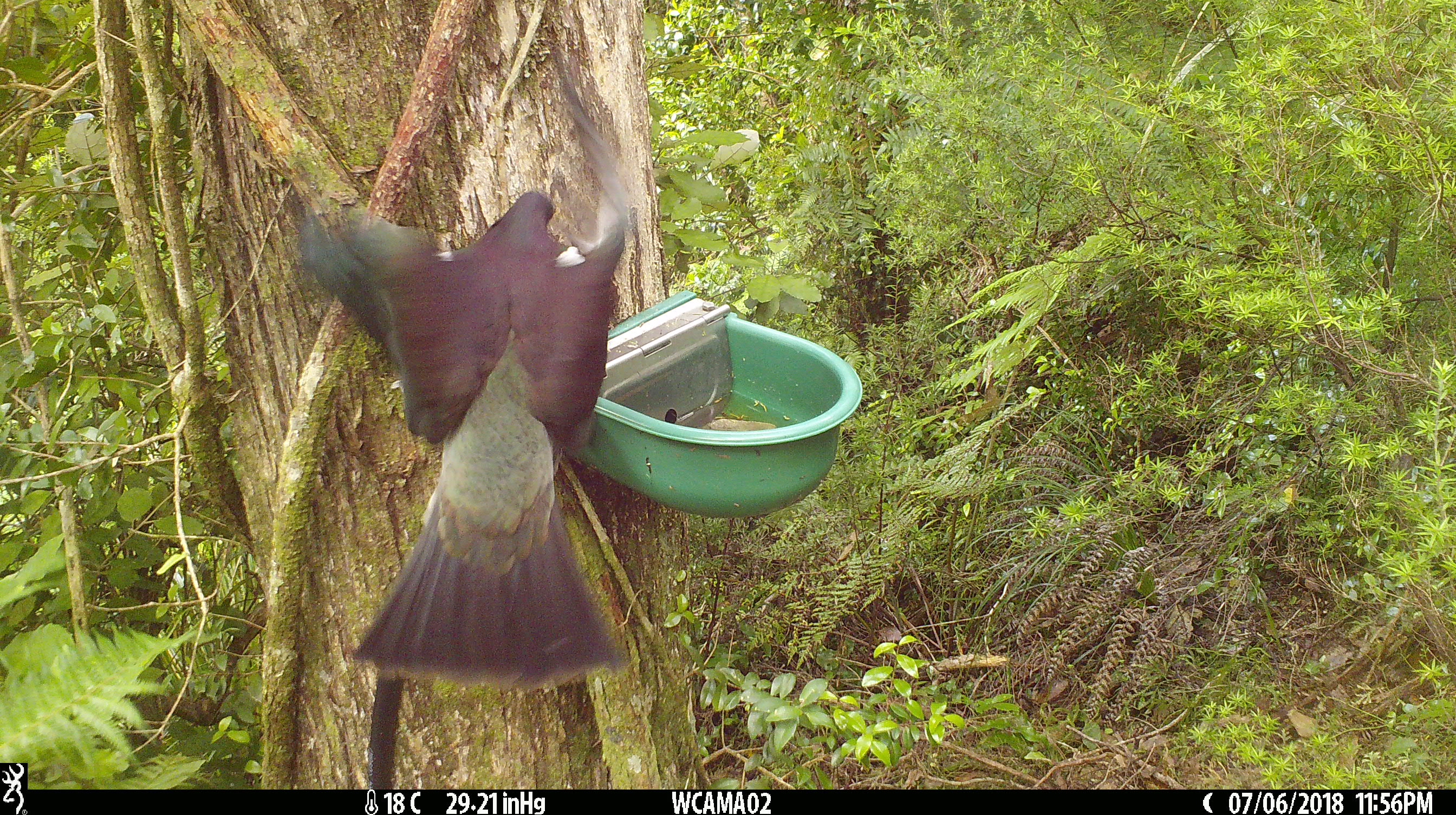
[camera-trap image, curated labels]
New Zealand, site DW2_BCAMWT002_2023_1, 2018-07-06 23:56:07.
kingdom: Animalia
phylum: Chordata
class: Aves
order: Columbiformes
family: Columbidae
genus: Hemiphaga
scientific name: Hemiphaga novaeseelandiae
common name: new zealand pigeon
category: kereru